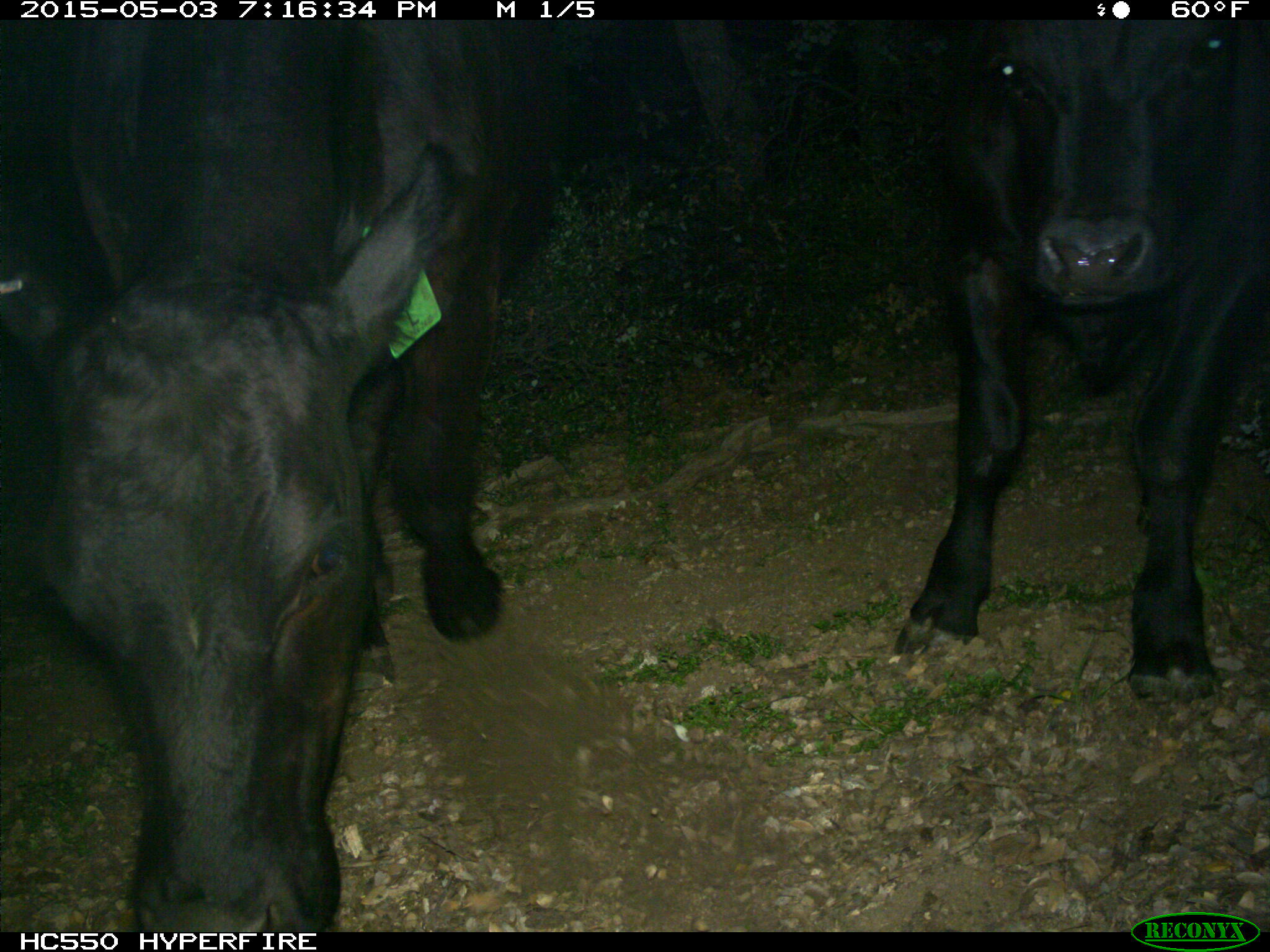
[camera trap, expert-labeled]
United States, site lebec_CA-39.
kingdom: Animalia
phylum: Chordata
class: Mammalia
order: Artiodactyla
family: Bovidae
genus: Bos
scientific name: Bos taurus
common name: domestic cow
Bos taurus (domestic cow).